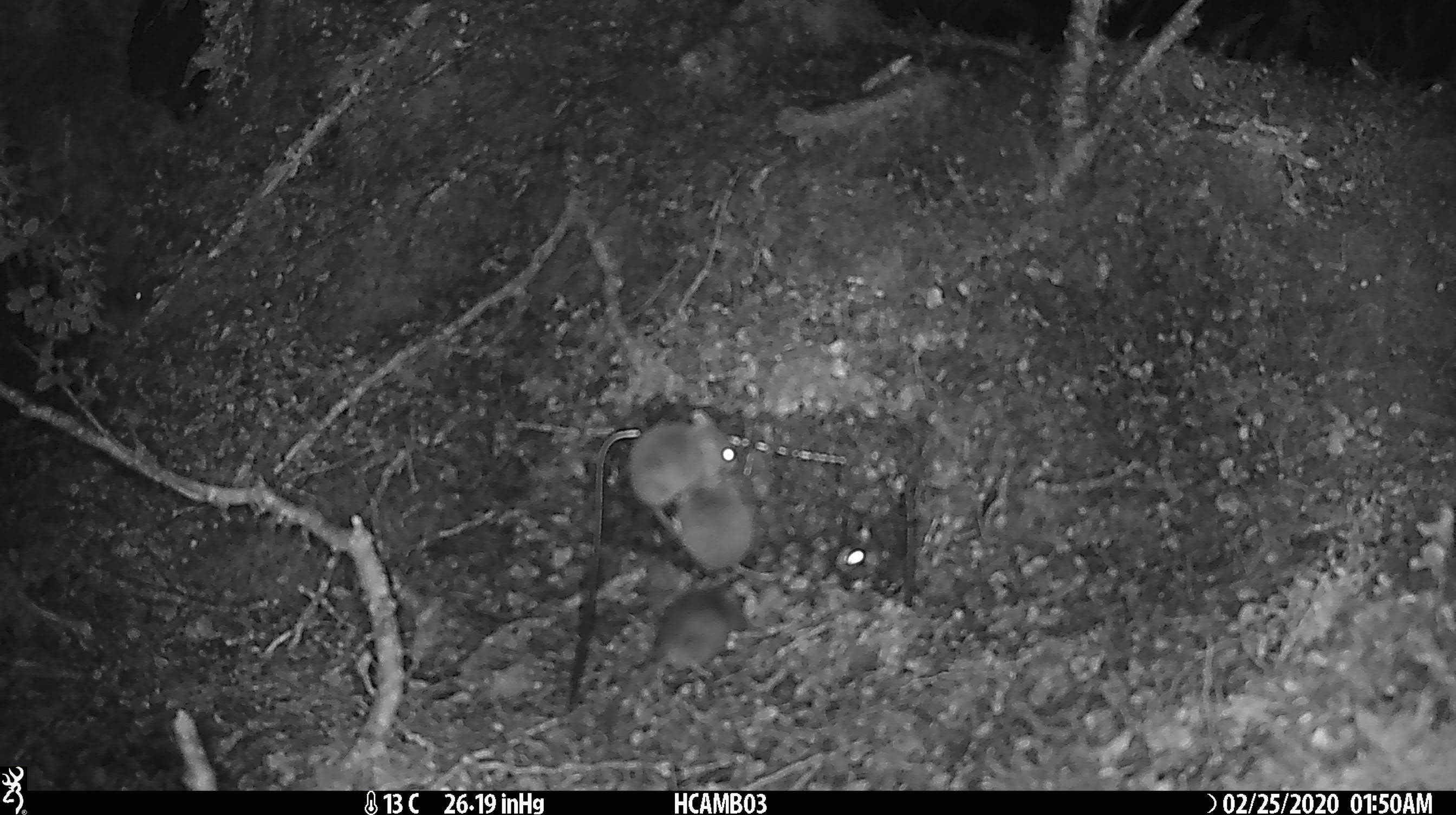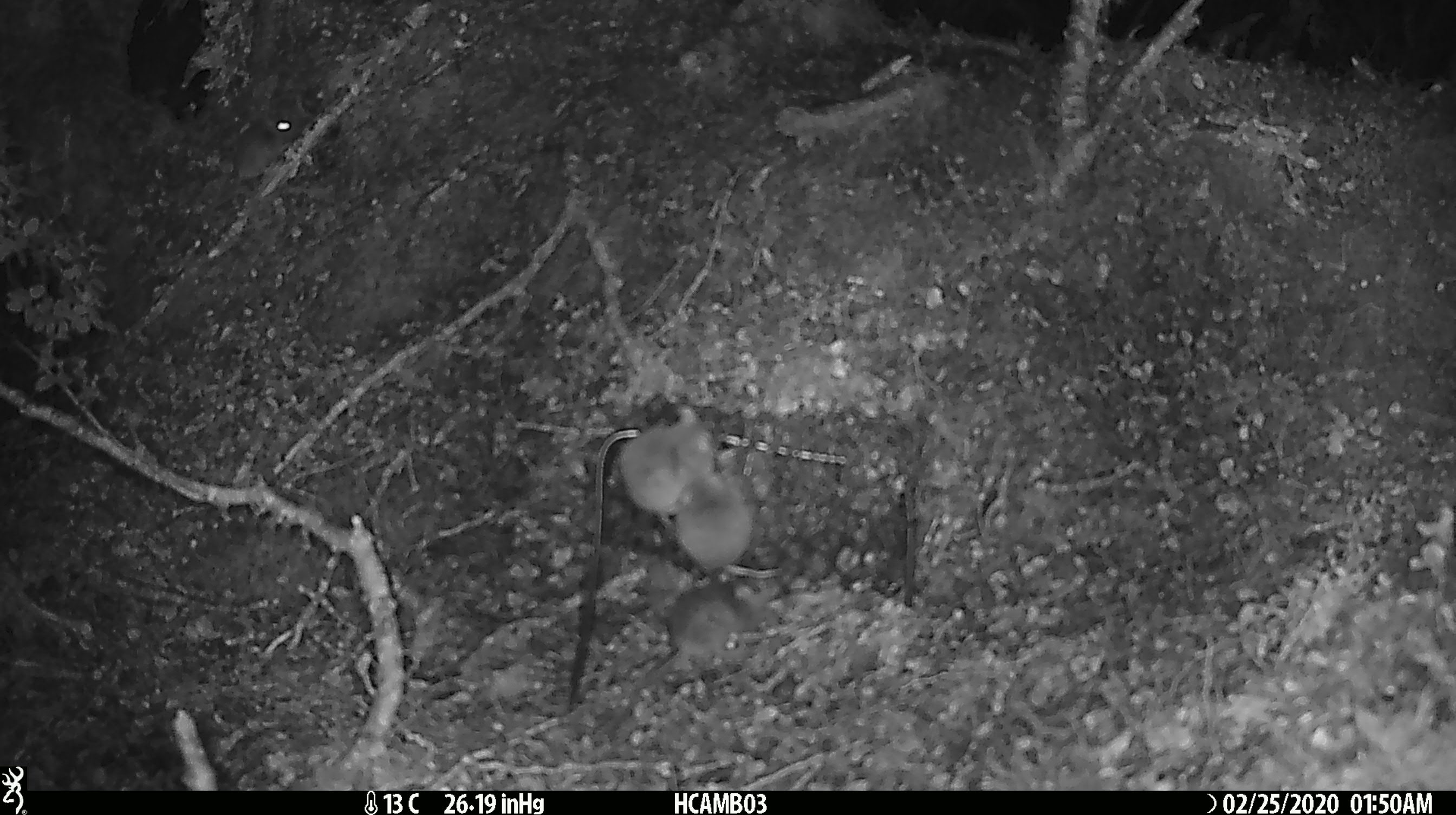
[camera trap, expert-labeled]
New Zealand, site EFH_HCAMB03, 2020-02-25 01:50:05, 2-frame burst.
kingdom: Animalia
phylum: Chordata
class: Mammalia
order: Rodentia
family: Muridae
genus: Mus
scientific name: Mus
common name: mouse